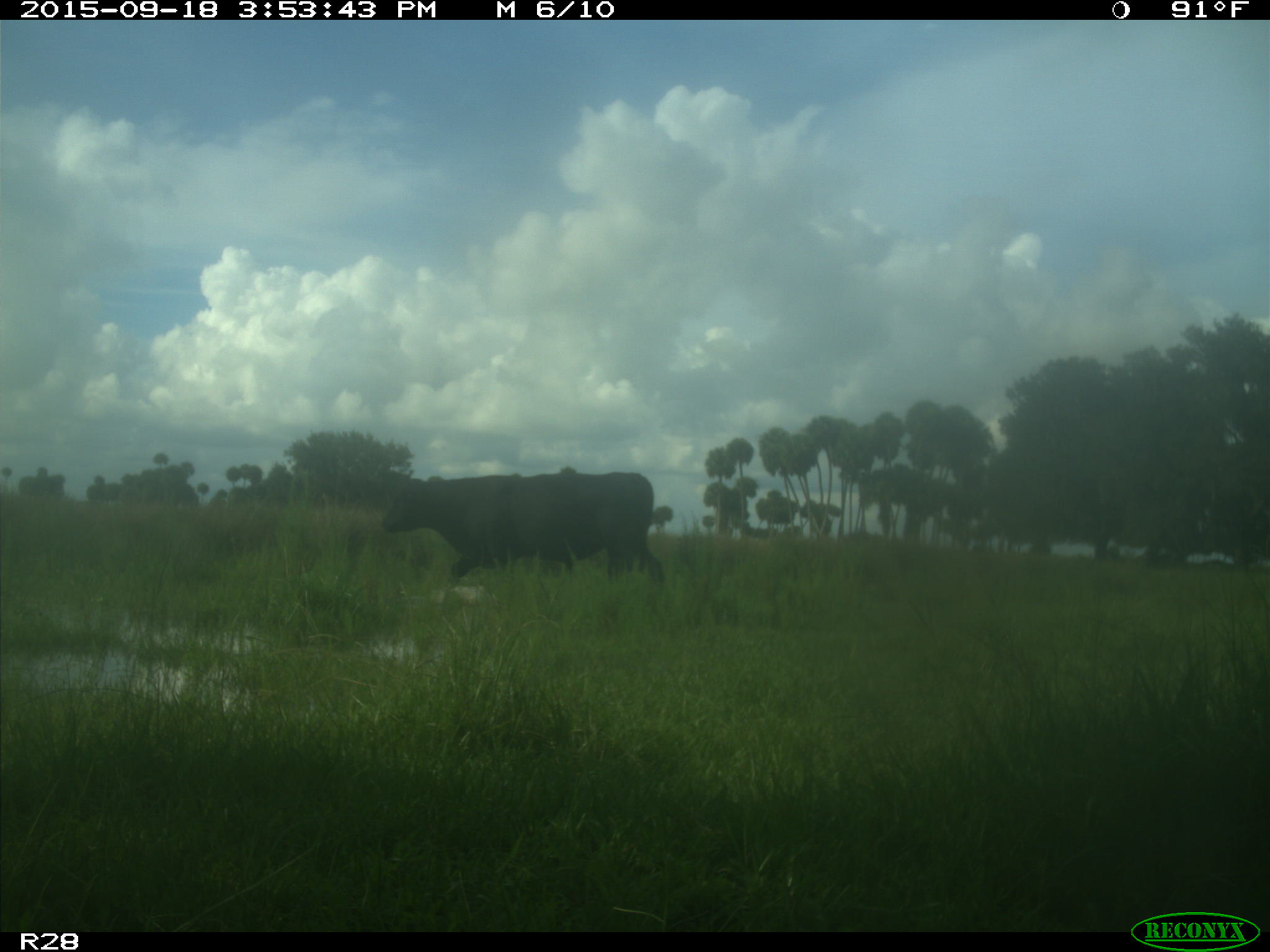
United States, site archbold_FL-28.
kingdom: Animalia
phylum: Chordata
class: Mammalia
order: Artiodactyla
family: Bovidae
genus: Bos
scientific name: Bos taurus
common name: domestic cow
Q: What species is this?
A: Bos taurus (domestic cow).